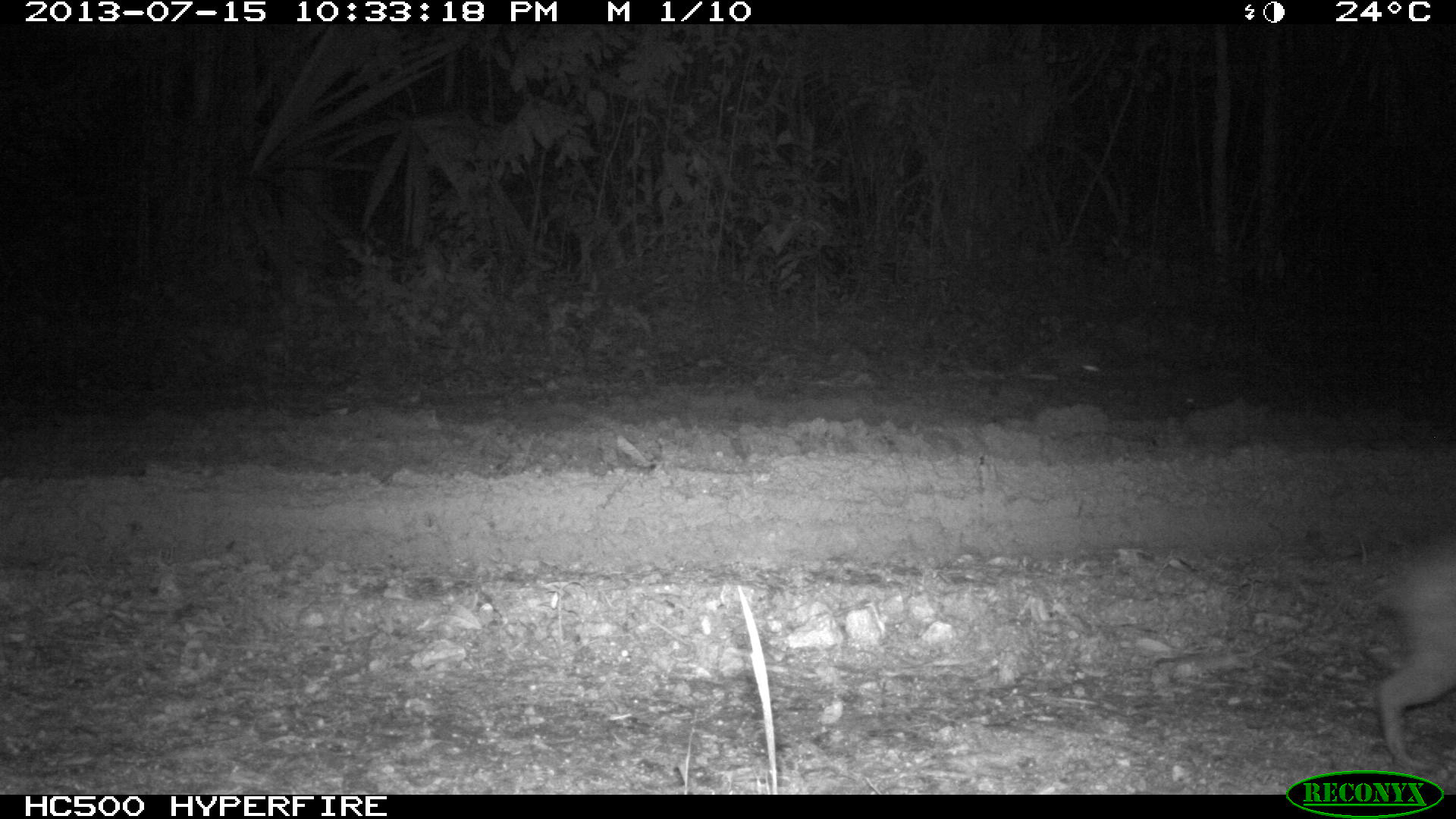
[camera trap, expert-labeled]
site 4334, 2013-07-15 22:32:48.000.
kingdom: Animalia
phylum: Chordata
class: Mammalia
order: Rodentia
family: Cuniculidae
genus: Cuniculus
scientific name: Cuniculus paca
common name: lowland paca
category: agouti paca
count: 1